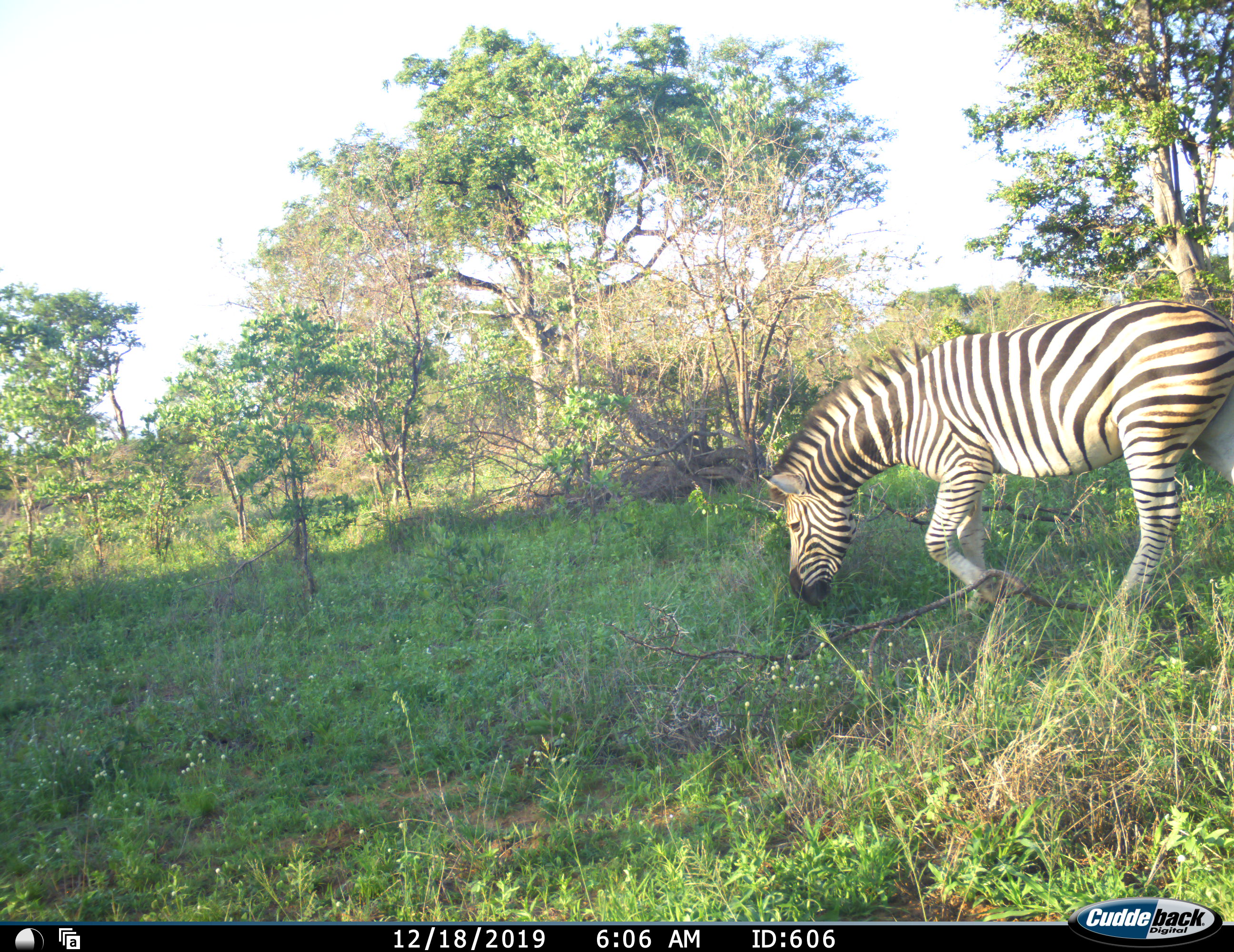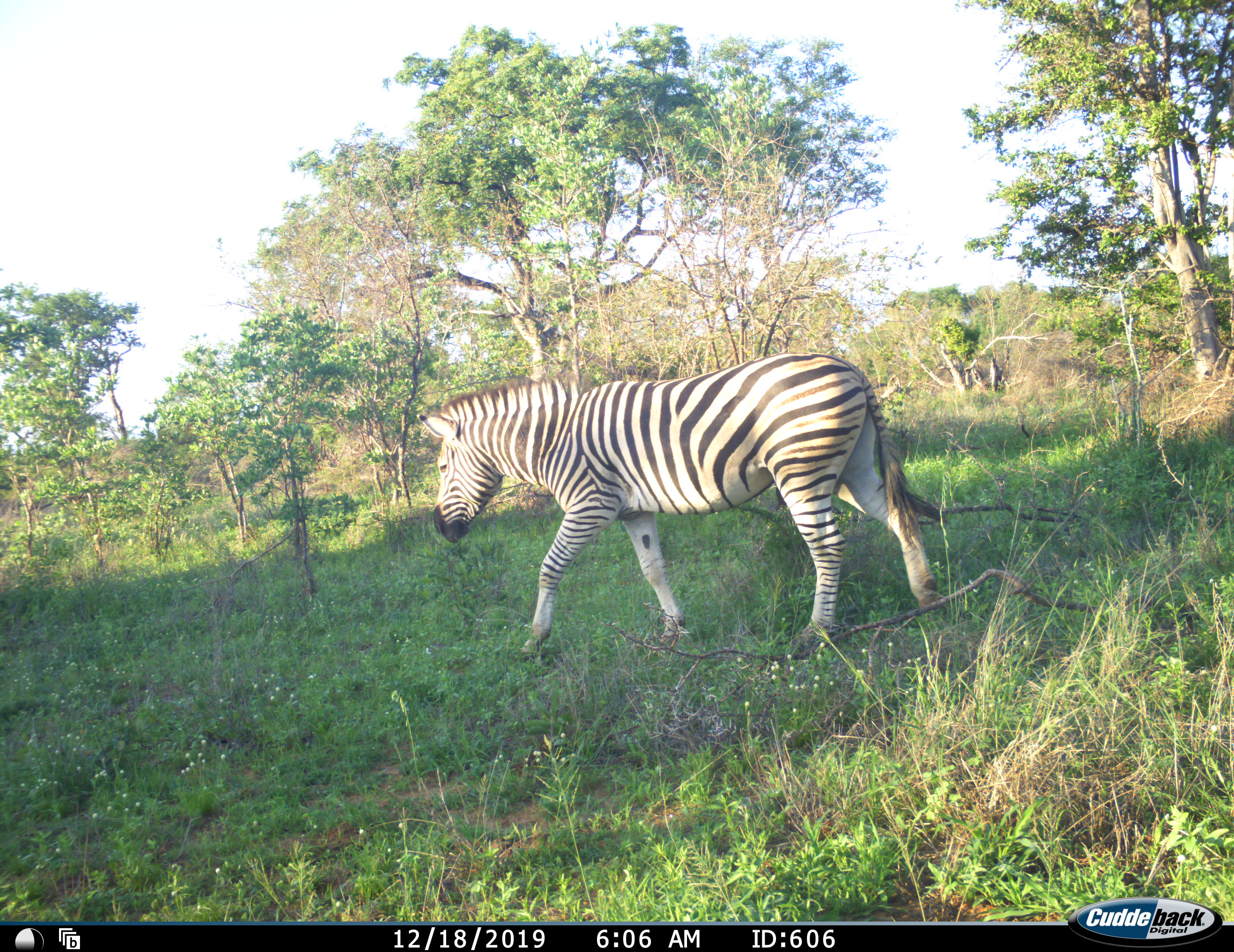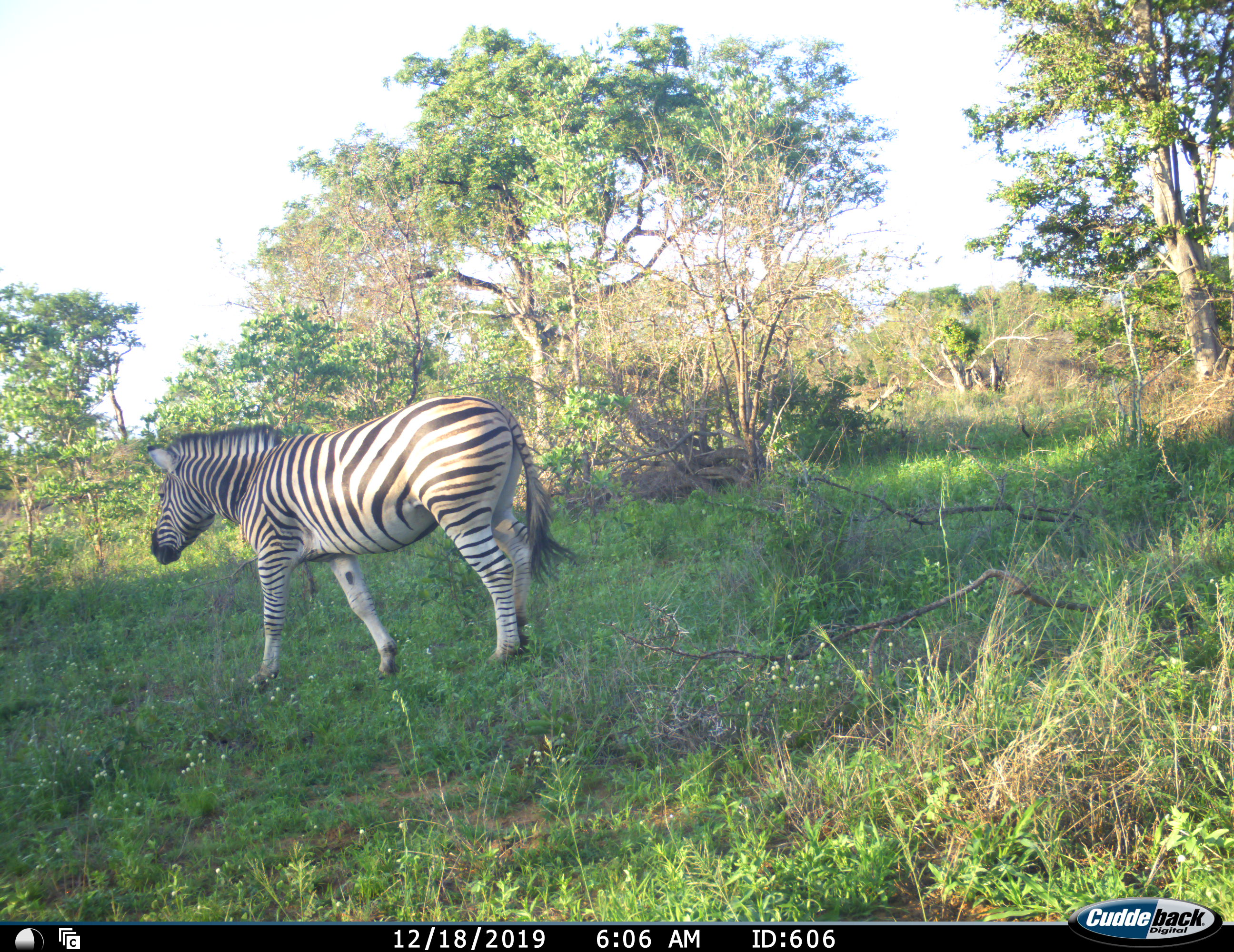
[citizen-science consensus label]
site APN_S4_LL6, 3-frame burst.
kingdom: Animalia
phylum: Chordata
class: Mammalia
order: Perissodactyla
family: Equidae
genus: Equus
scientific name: Equus quagga burchellii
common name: burchell's zebra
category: zebraburchells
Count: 1.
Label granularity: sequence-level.